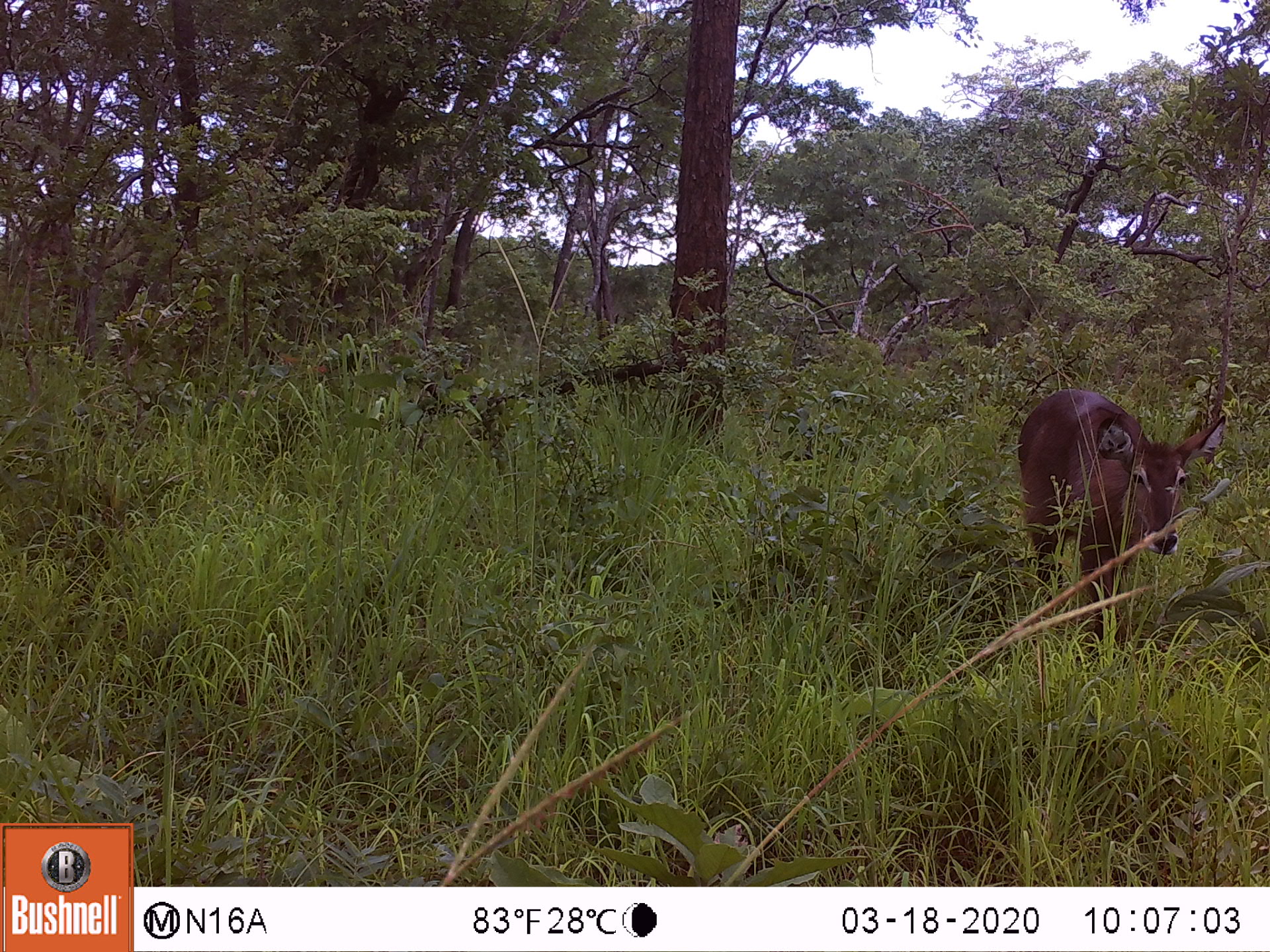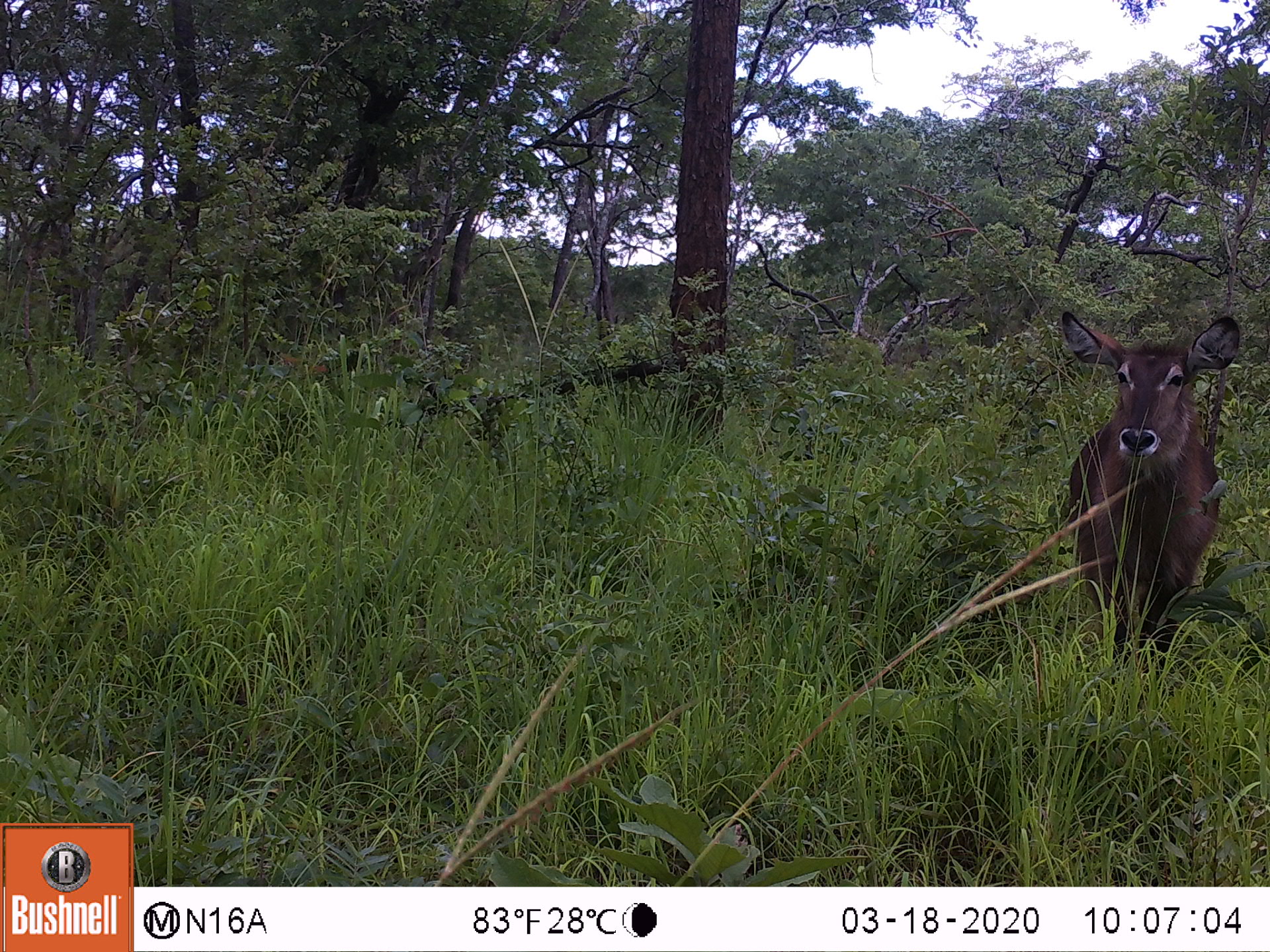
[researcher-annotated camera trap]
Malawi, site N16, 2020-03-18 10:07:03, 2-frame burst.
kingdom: Animalia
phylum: Chordata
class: Mammalia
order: Artiodactyla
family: Bovidae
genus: Kobus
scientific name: Kobus ellipsiprymnus ellipsiprymnus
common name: common waterbuck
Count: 1.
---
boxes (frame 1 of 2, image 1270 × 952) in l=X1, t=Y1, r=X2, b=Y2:
common waterbuck: l=1018, t=380, r=1222, b=640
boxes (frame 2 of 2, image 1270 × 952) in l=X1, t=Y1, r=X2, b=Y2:
common waterbuck: l=1054, t=306, r=1243, b=653